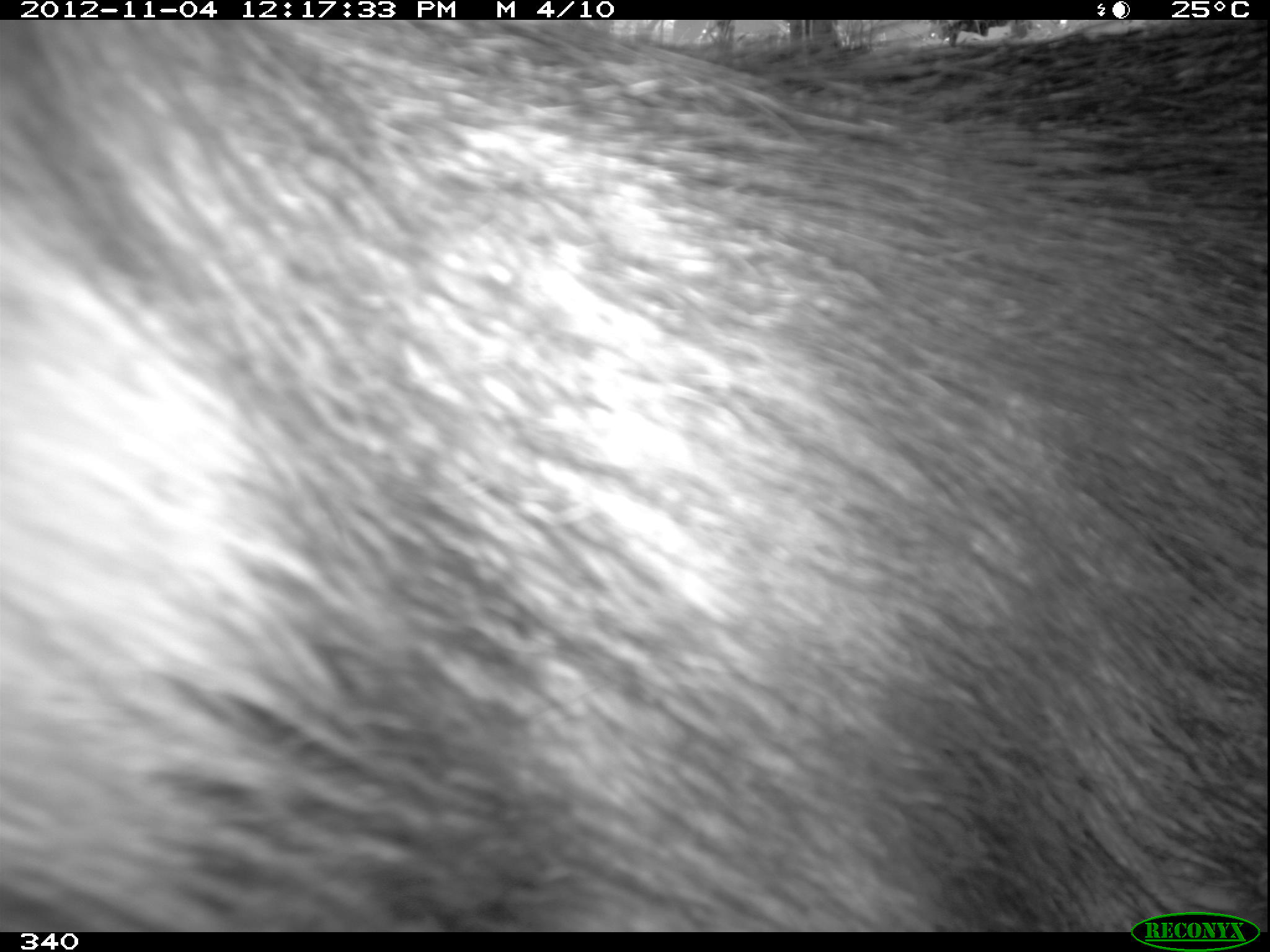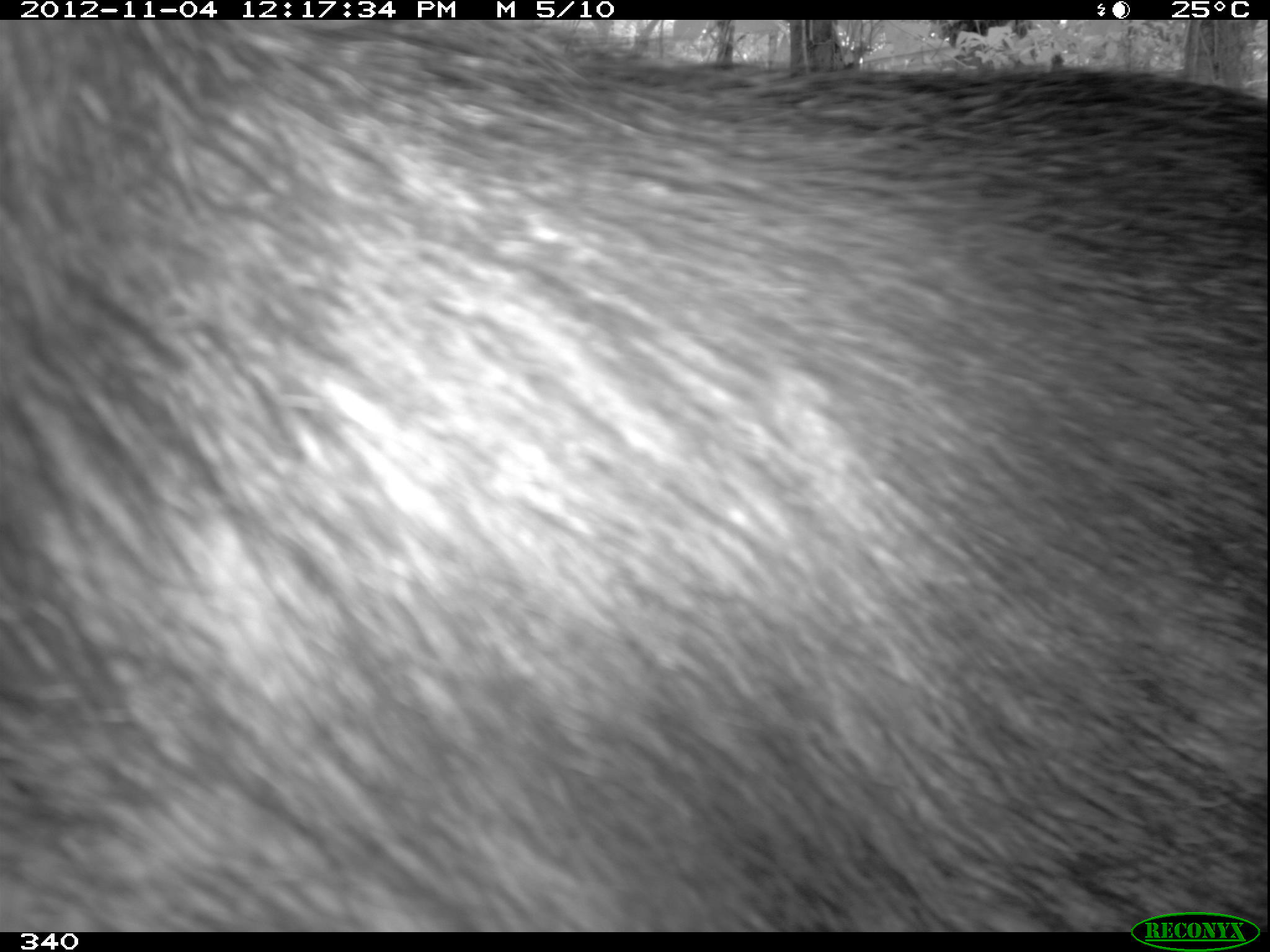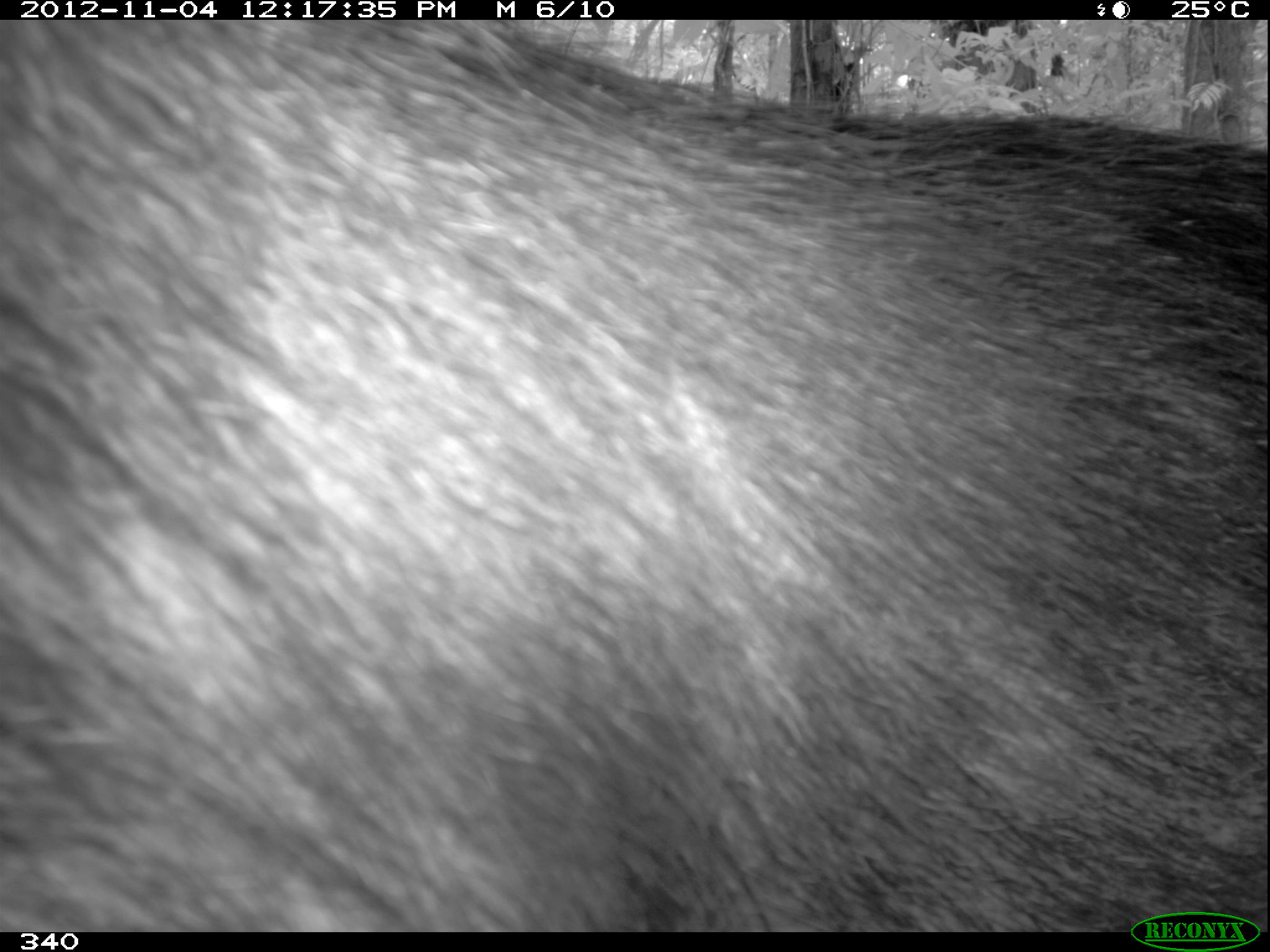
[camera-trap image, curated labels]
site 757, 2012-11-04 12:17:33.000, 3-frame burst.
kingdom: Animalia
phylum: Chordata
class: Mammalia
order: Artiodactyla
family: Tayassuidae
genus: Tayassu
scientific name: Tayassu pecari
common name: white-lipped peccary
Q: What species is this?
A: Tayassu pecari (white-lipped peccary).